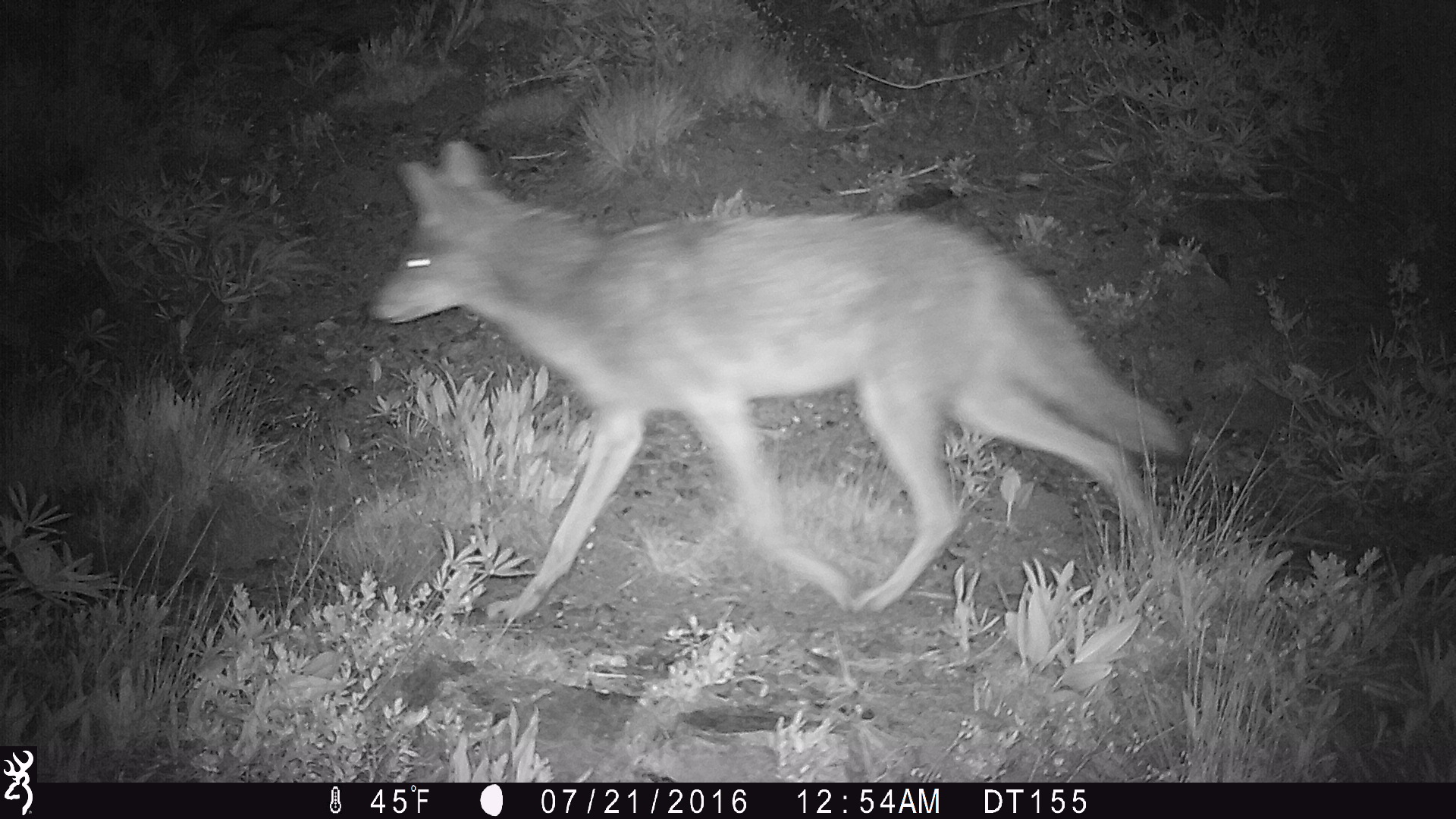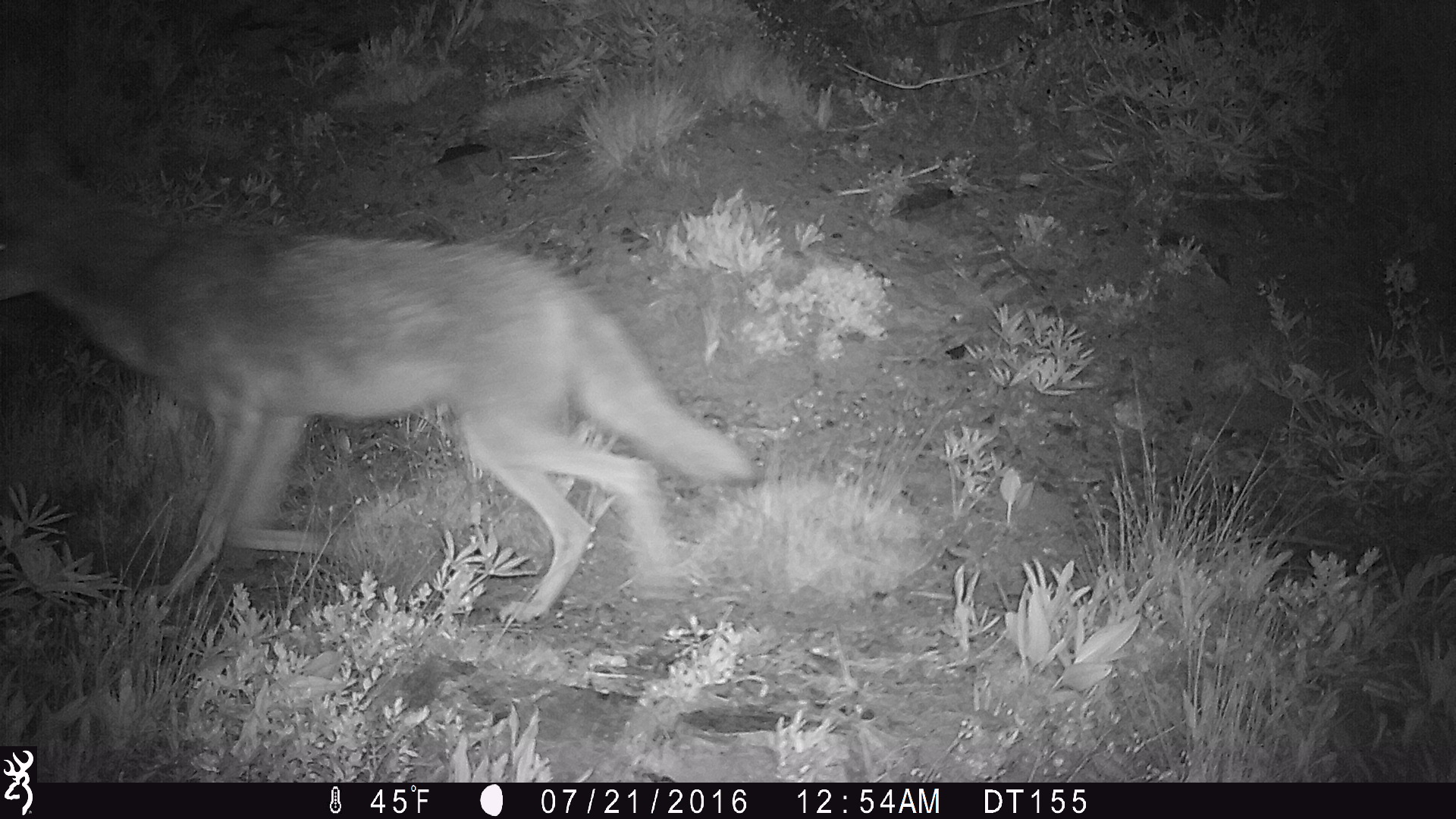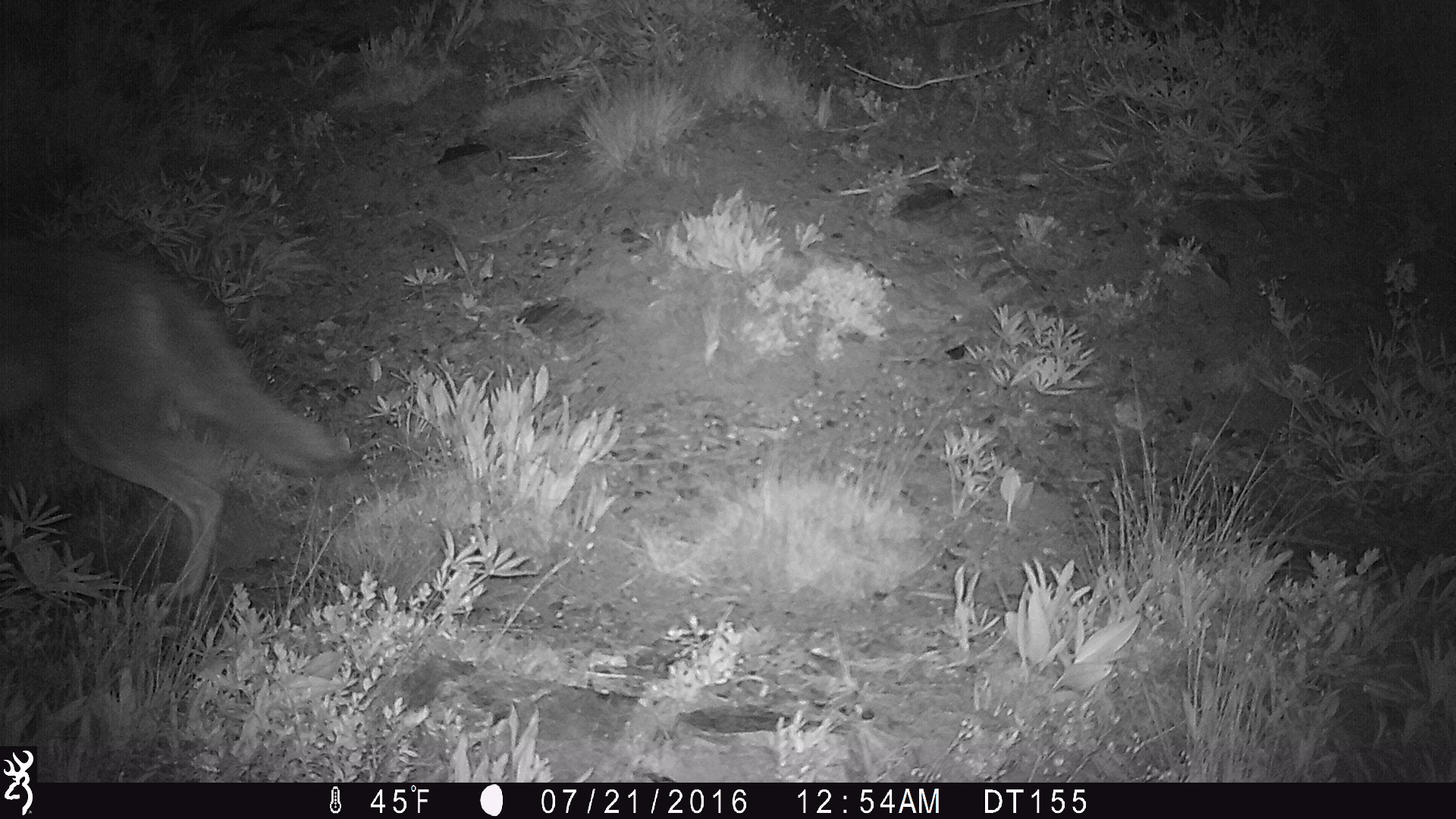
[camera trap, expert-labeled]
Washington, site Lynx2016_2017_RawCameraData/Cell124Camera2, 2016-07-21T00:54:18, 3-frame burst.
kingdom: Animalia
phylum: Chordata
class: Mammalia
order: Carnivora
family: Canidae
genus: Canis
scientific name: Canis latrans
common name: coyote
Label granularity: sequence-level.